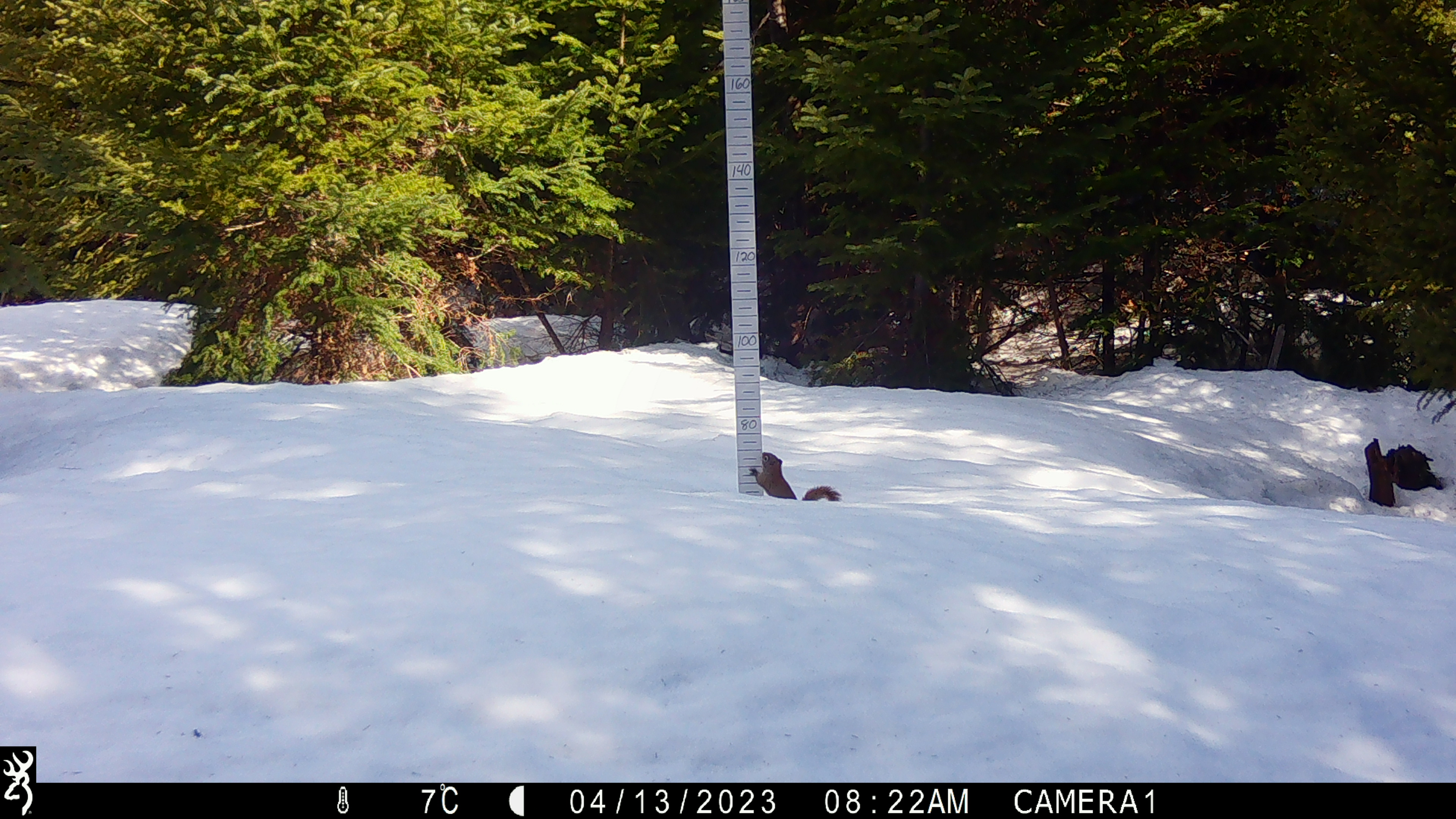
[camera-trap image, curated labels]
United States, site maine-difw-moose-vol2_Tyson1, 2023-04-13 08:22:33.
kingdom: Animalia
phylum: Chordata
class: Mammalia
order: Rodentia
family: Sciuridae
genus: Tamiasciurus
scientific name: Tamiasciurus hudsonicus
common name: red squirrel